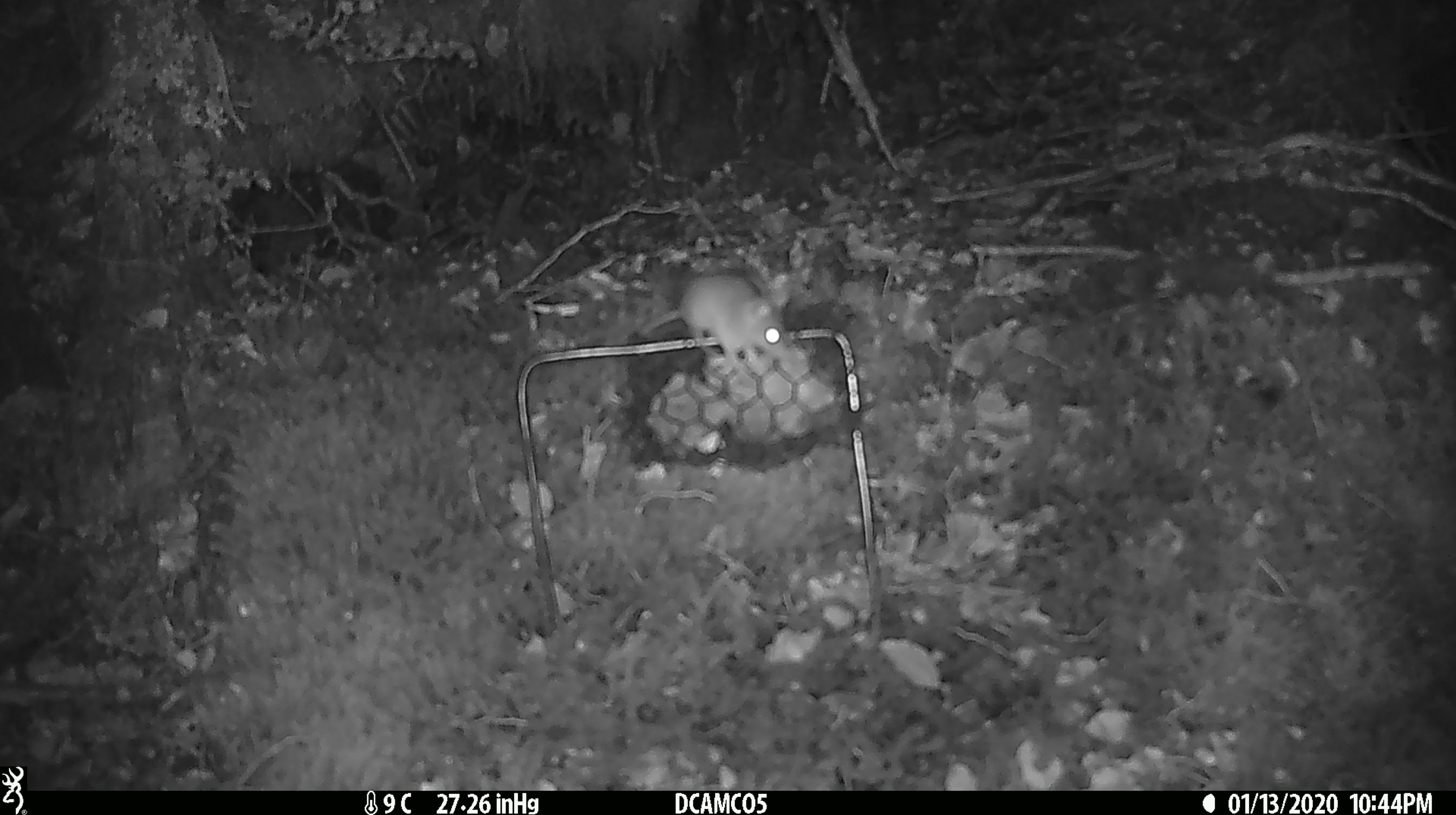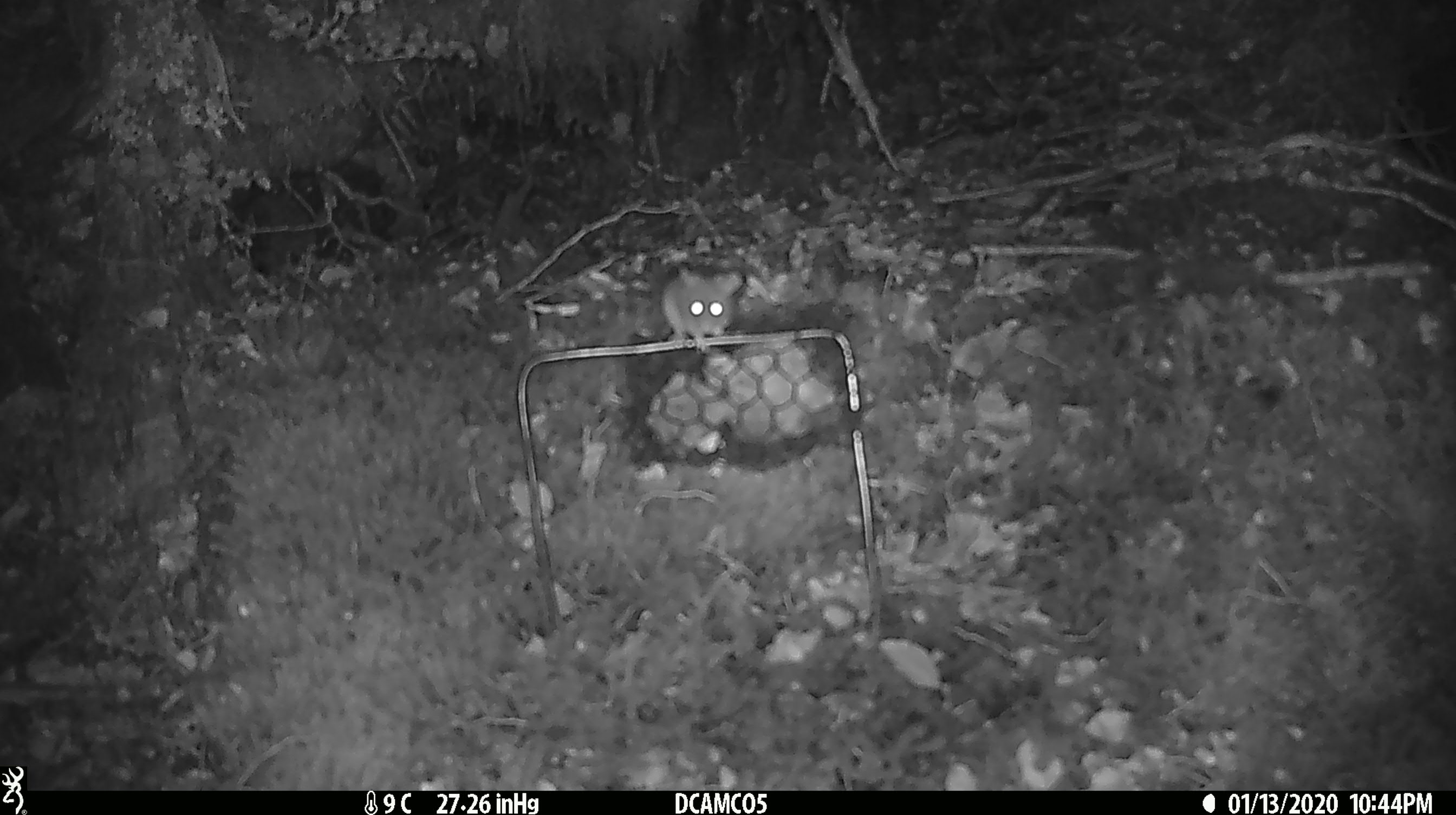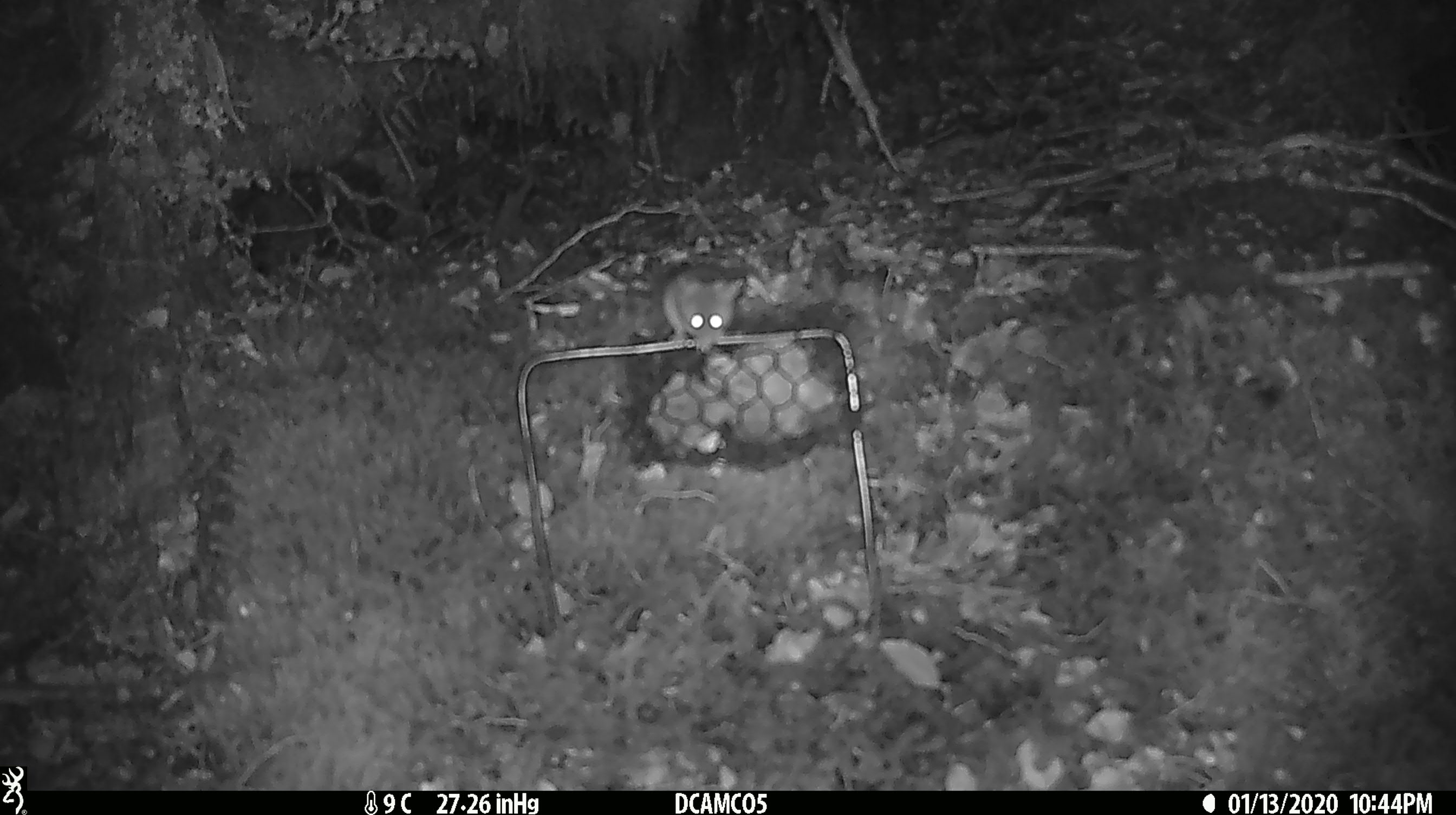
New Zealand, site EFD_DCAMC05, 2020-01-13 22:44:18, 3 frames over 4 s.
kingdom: Animalia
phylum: Chordata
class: Mammalia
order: Rodentia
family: Muridae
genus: Mus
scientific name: Mus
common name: mouse